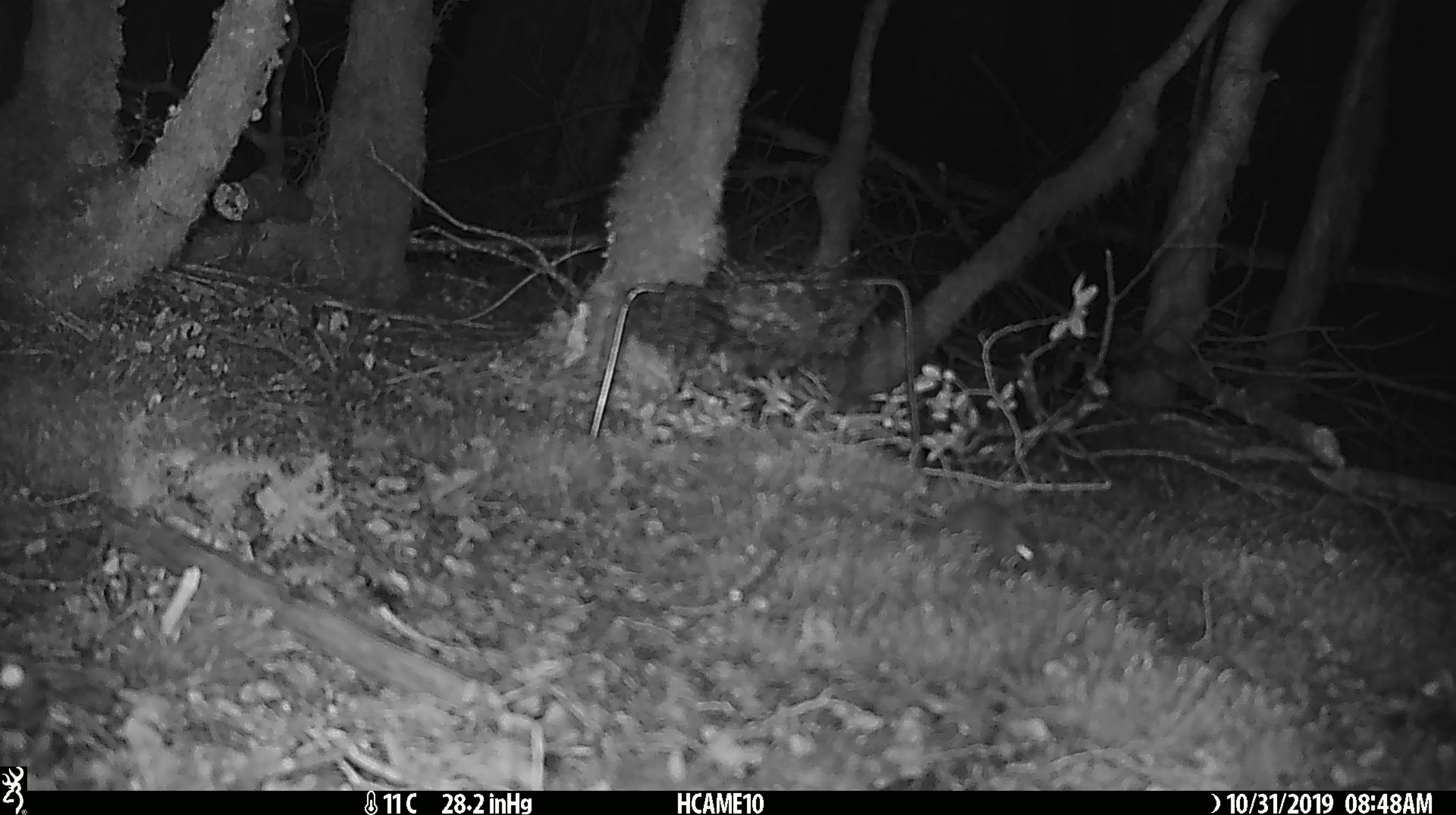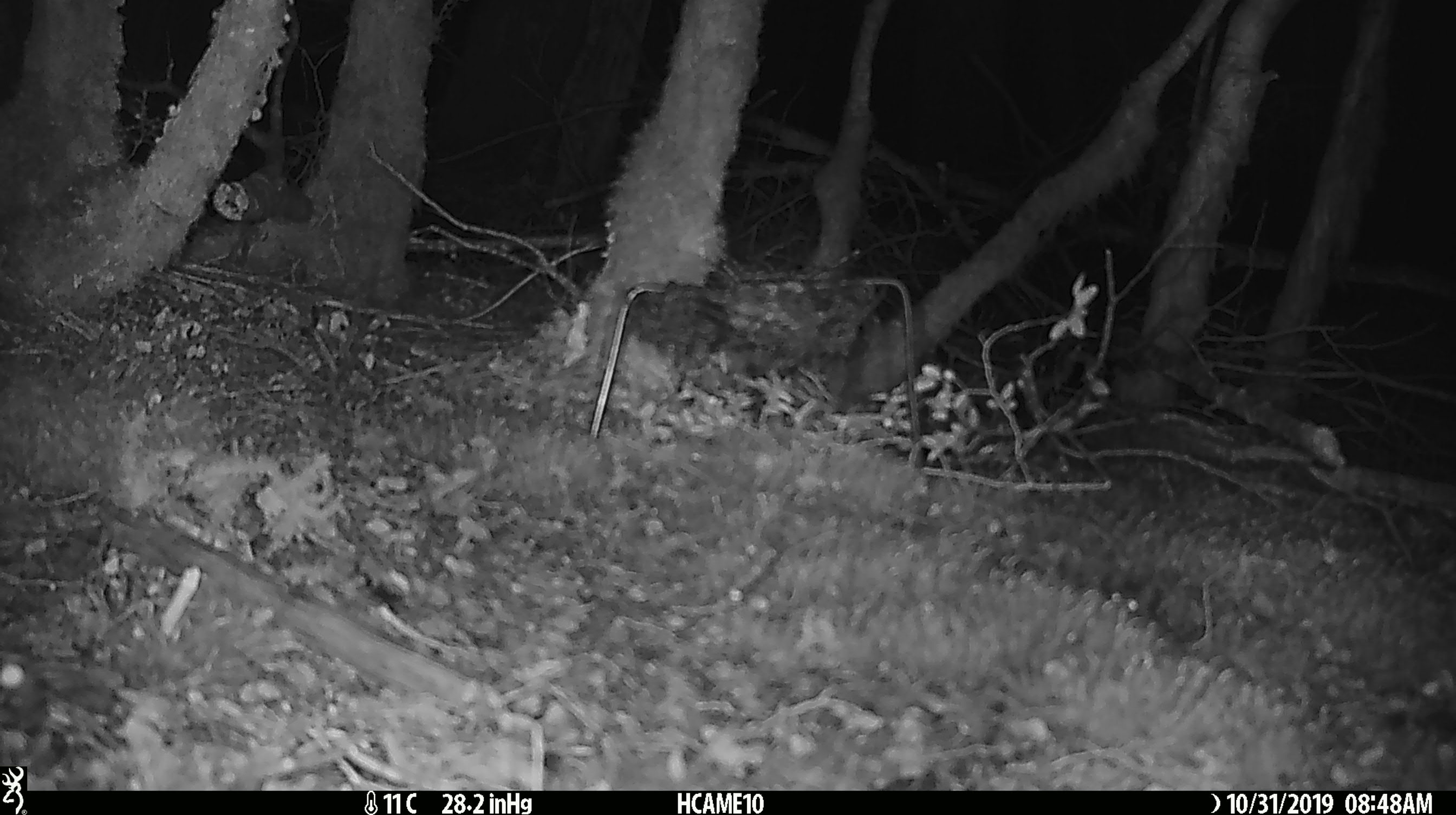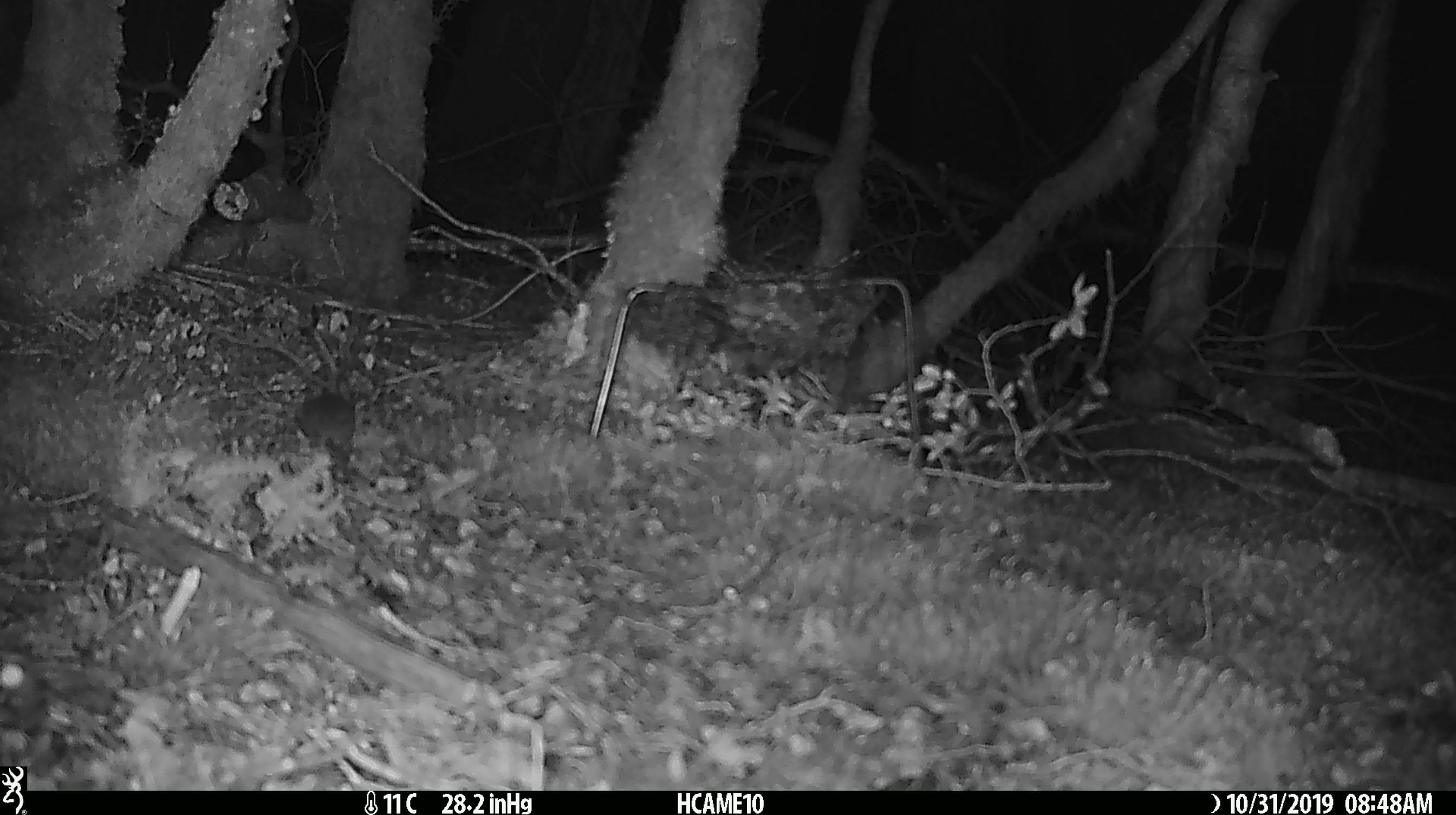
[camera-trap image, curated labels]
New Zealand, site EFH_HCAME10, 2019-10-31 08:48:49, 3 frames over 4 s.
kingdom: Animalia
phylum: Chordata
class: Mammalia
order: Rodentia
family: Muridae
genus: Mus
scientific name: Mus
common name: mouse